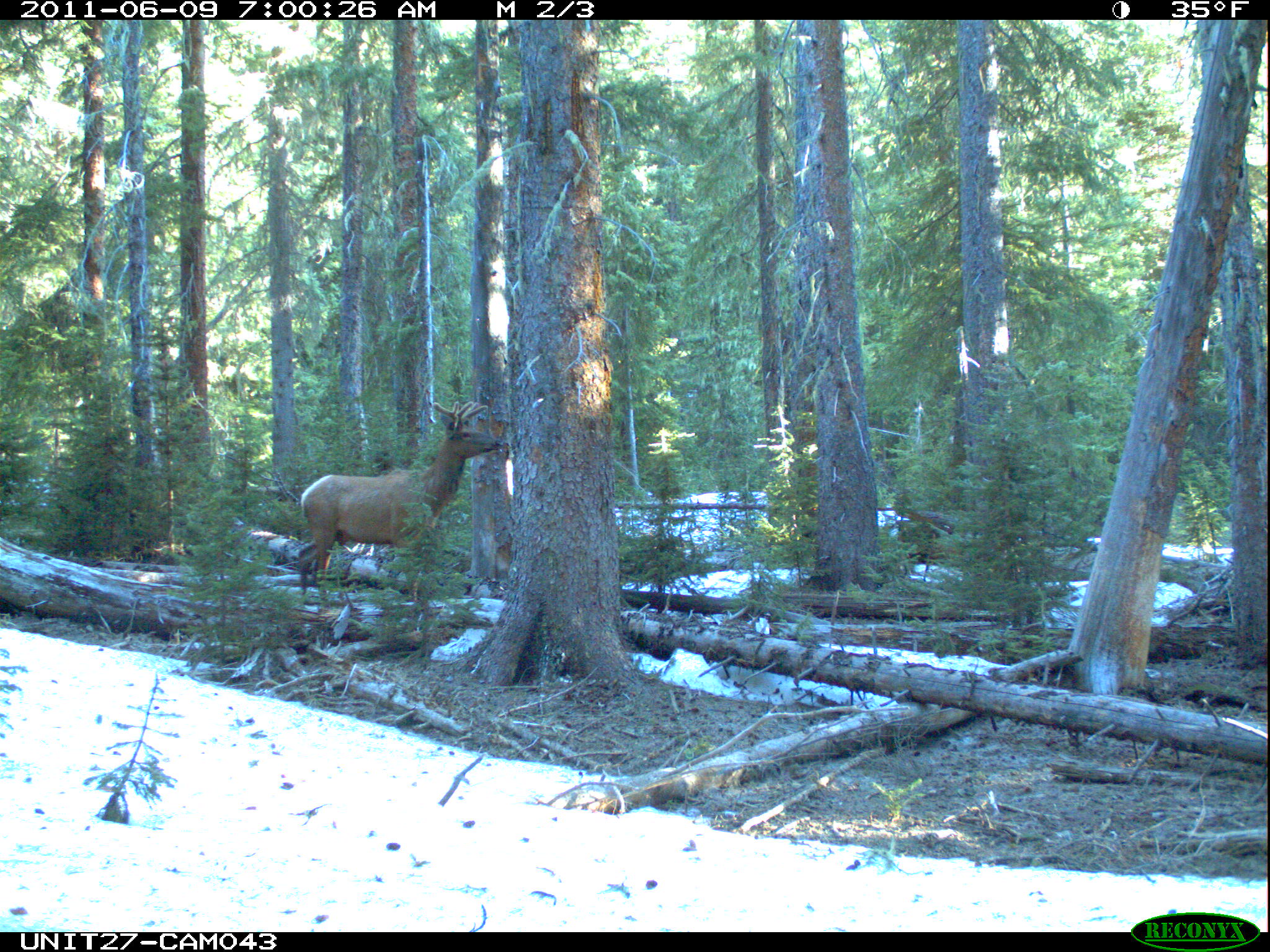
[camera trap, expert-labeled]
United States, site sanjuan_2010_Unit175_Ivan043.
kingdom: Animalia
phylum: Chordata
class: Mammalia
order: Artiodactyla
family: Cervidae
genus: Cervus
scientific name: Cervus elaphus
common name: red deer